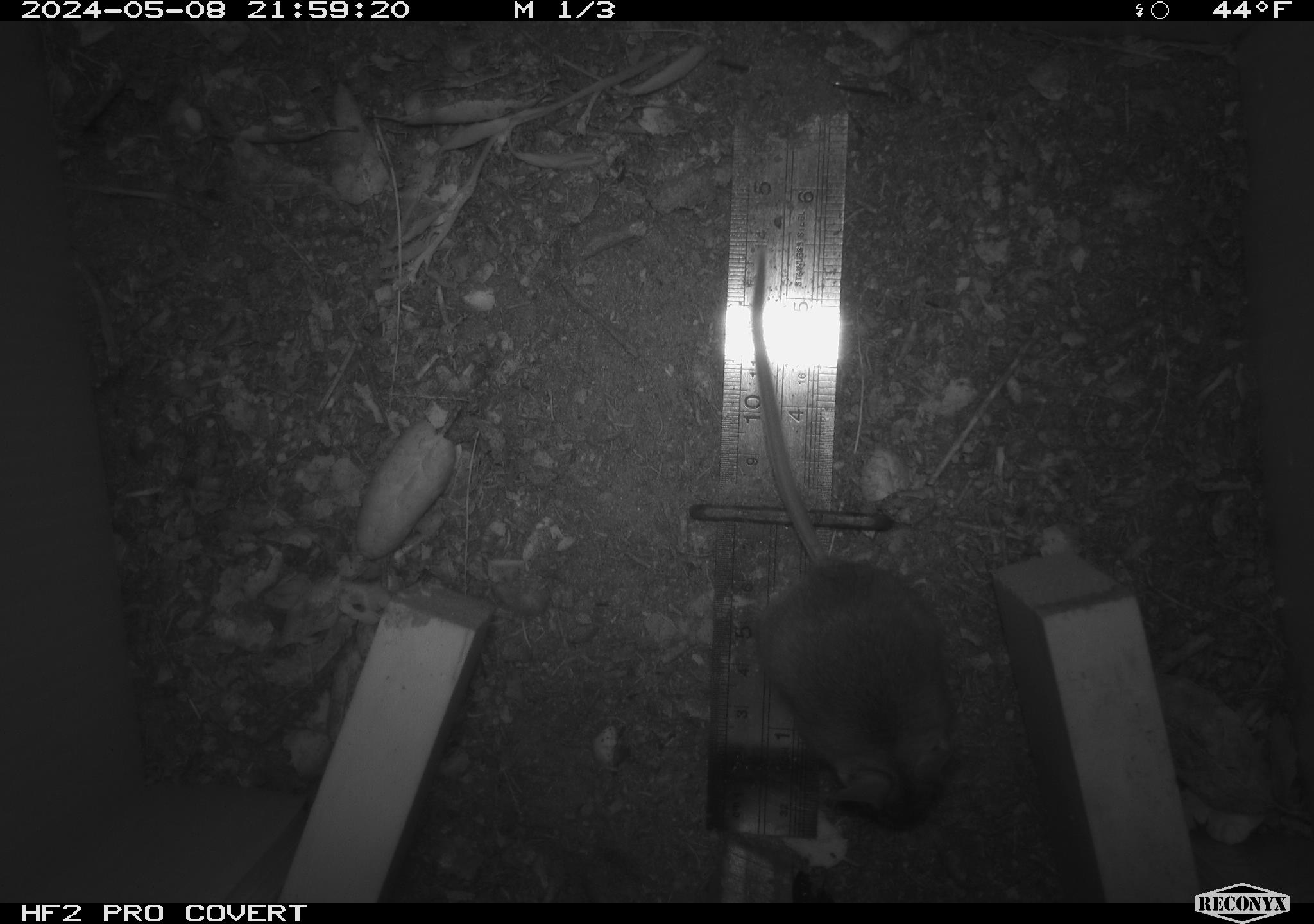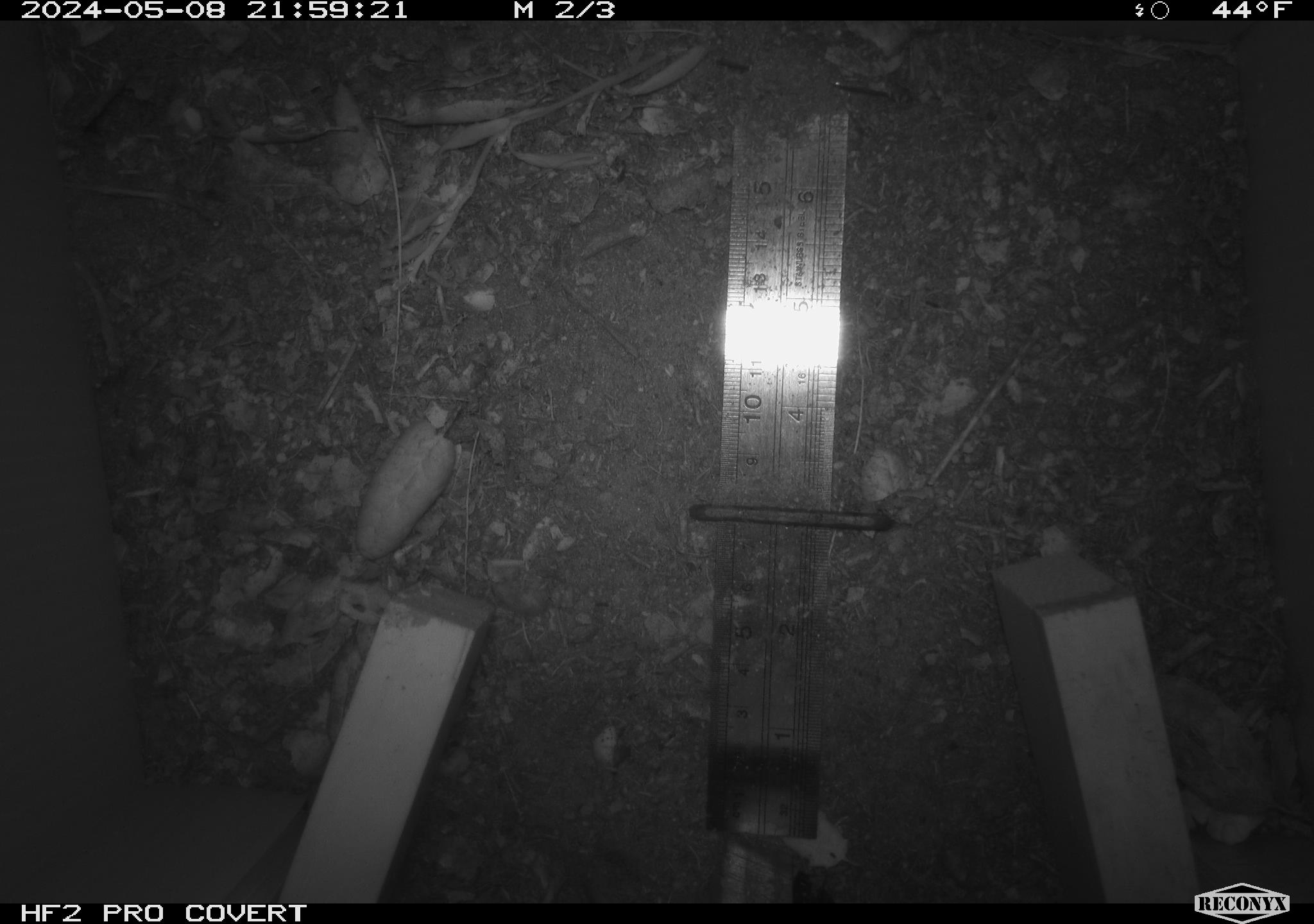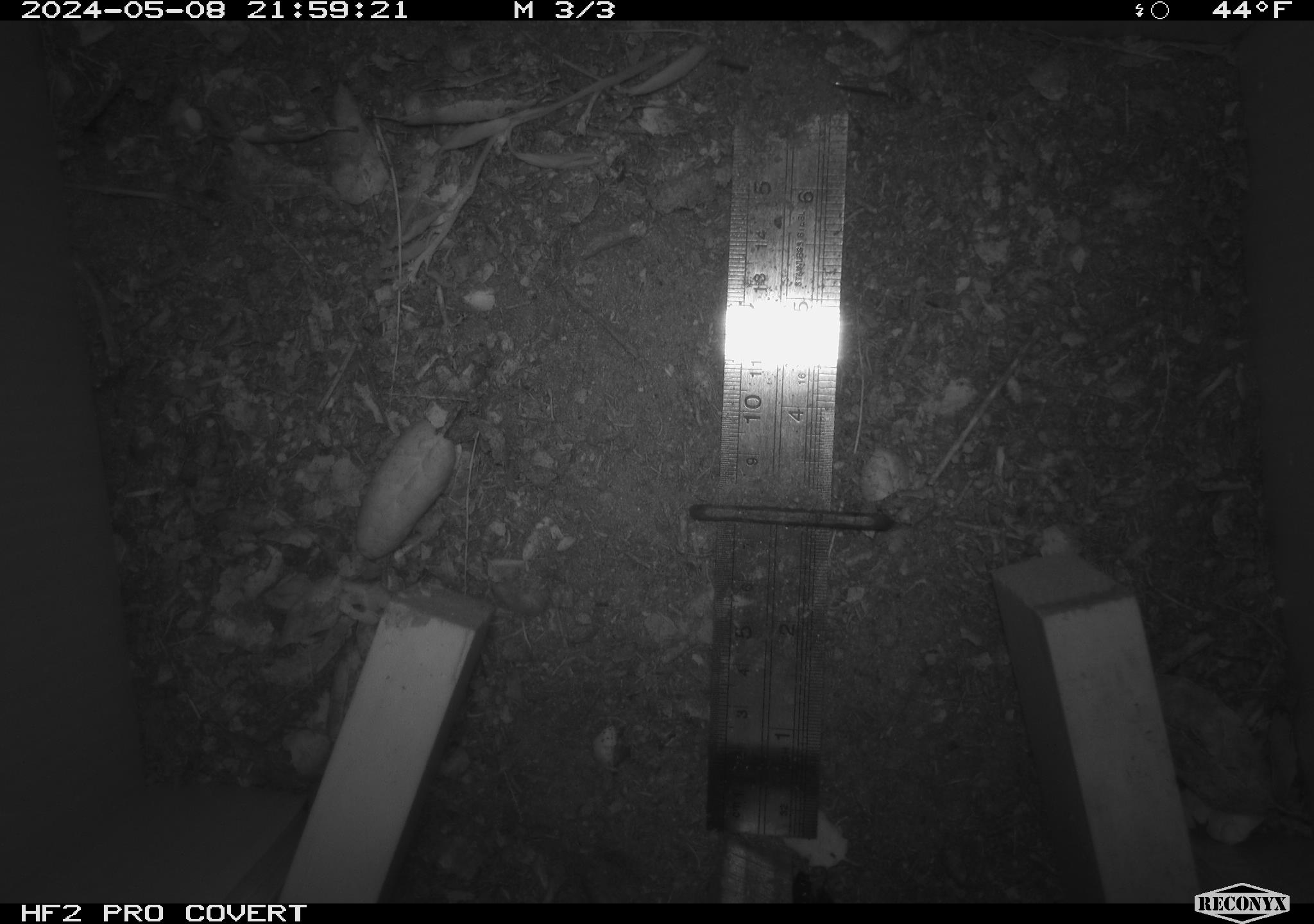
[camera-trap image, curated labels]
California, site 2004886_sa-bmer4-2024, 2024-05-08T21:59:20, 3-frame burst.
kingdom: Animalia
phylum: Chordata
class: Mammalia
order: Rodentia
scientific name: Rodentia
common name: mouse species